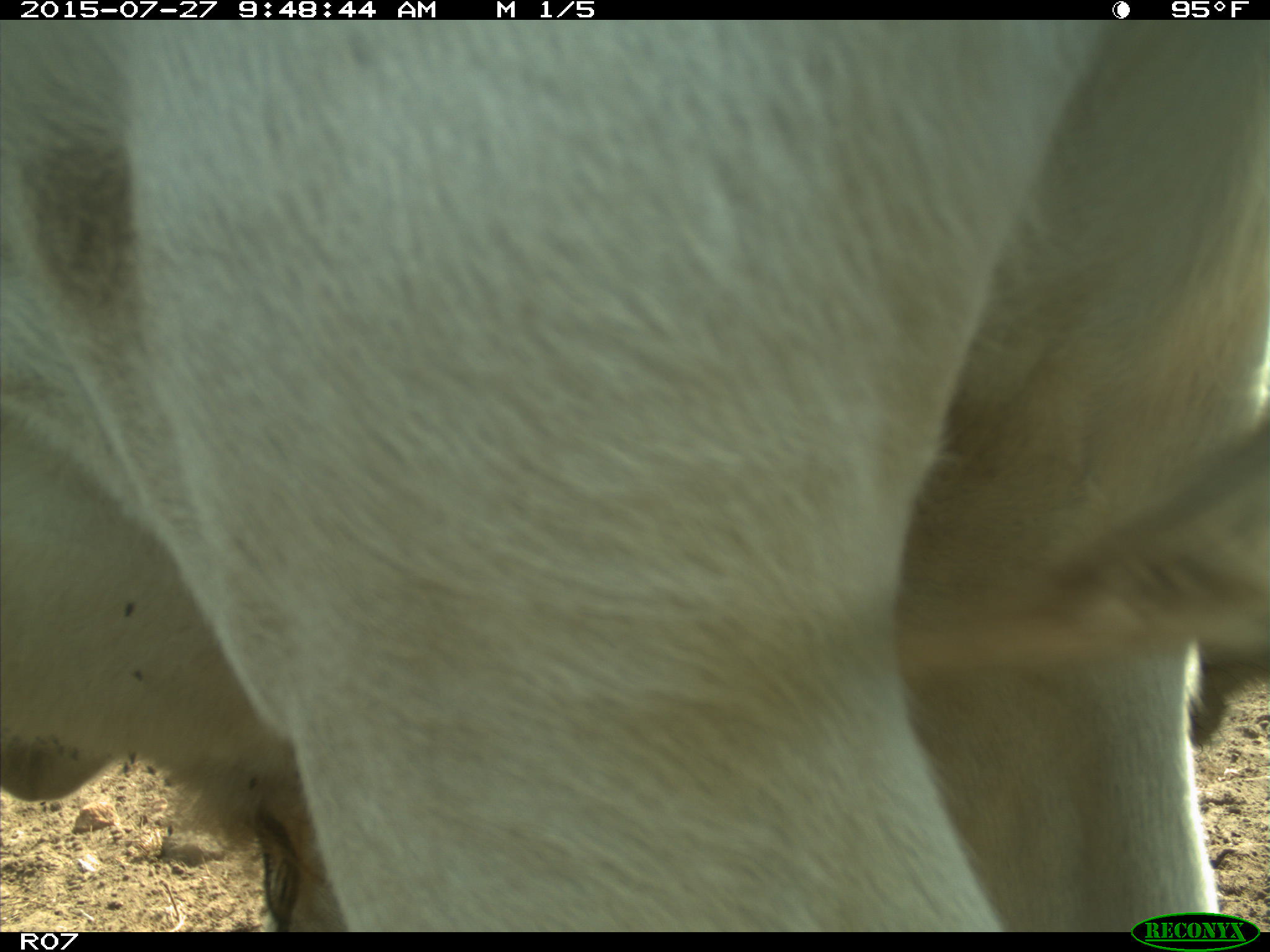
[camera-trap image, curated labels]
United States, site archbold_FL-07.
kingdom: Animalia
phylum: Chordata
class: Mammalia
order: Artiodactyla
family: Bovidae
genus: Bos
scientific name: Bos taurus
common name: domestic cow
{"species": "Bos taurus (domestic cow)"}